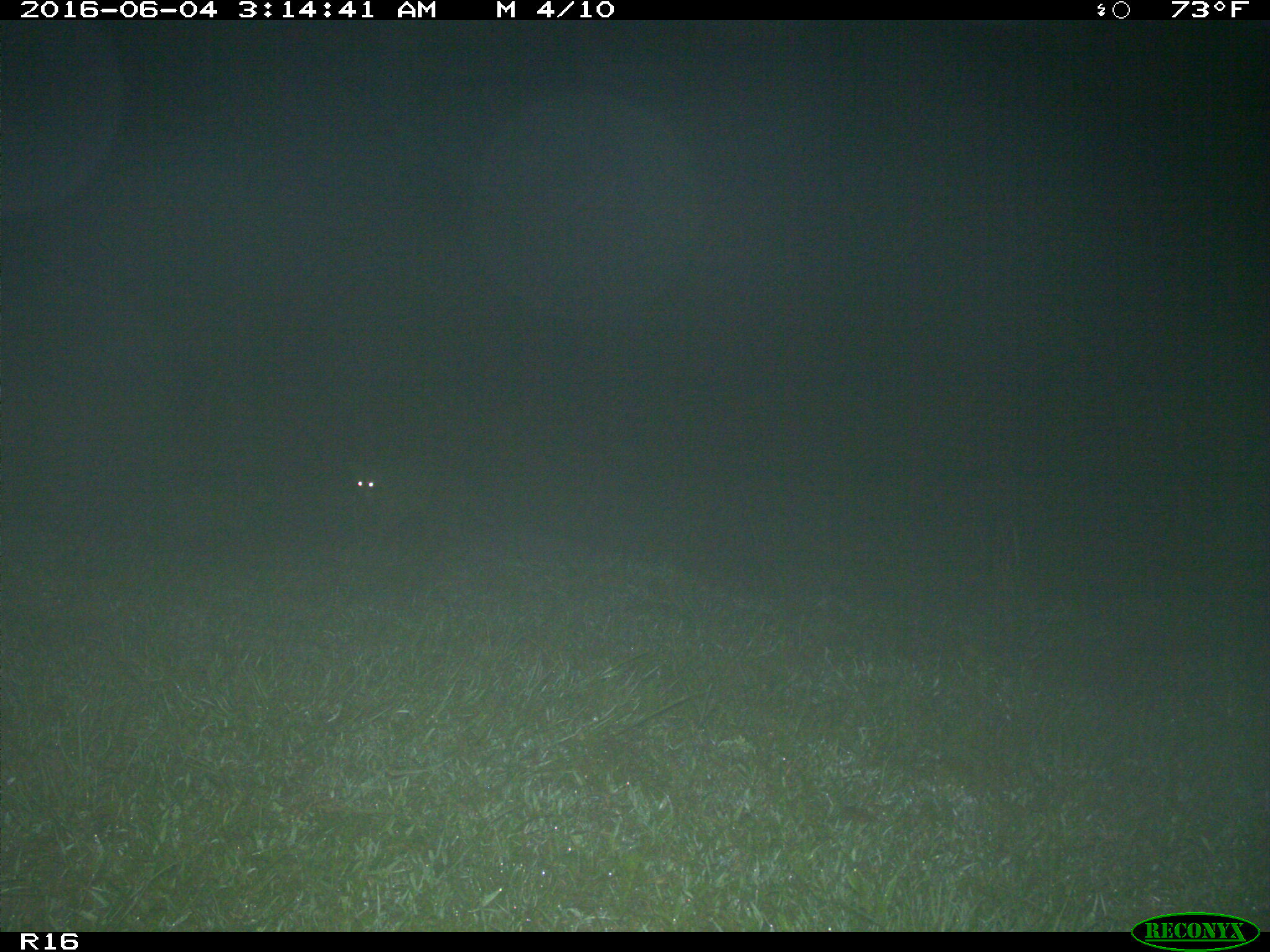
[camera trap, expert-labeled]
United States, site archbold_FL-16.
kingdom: Animalia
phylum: Chordata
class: Mammalia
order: Artiodactyla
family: Bovidae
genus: Bos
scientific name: Bos taurus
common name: domestic cow